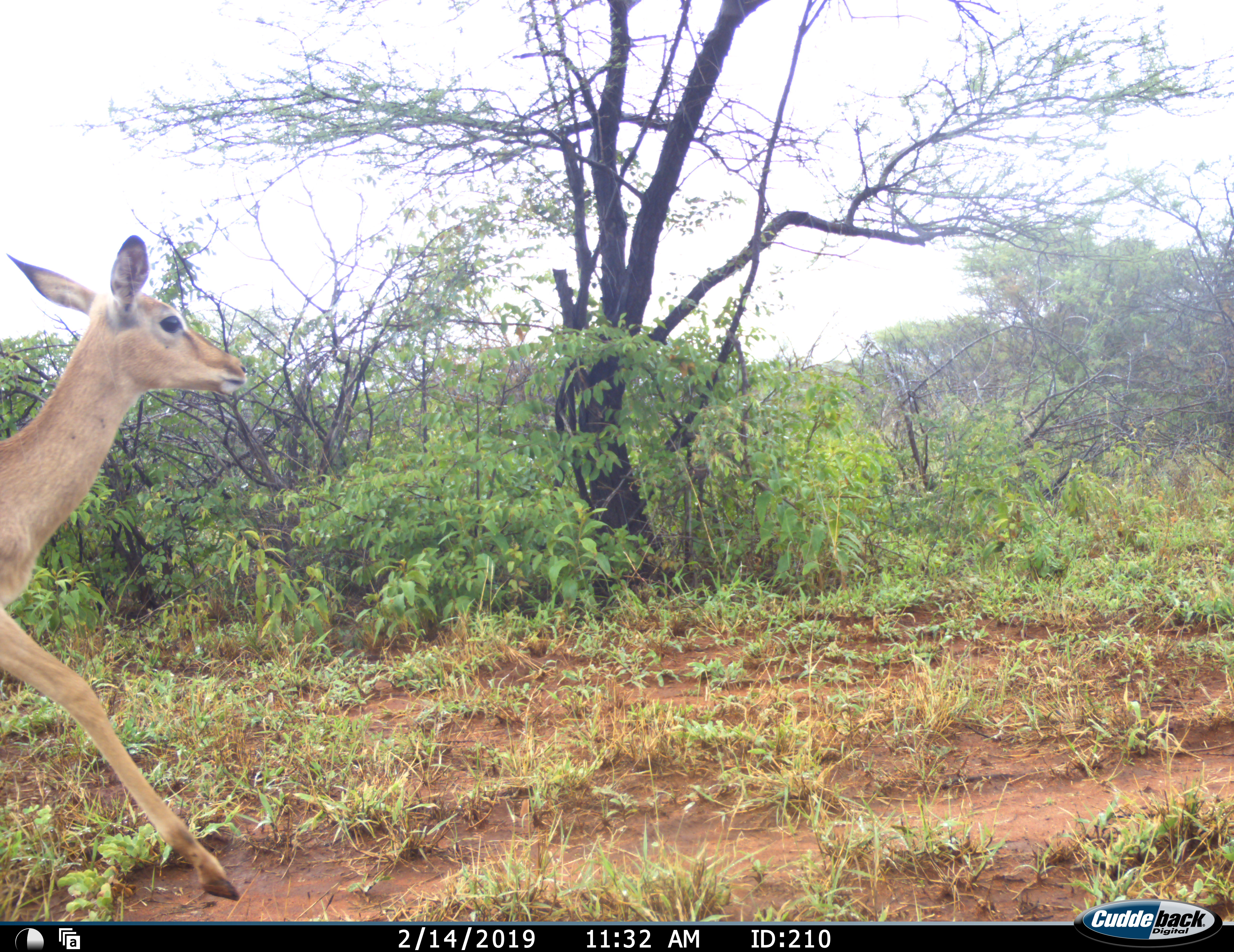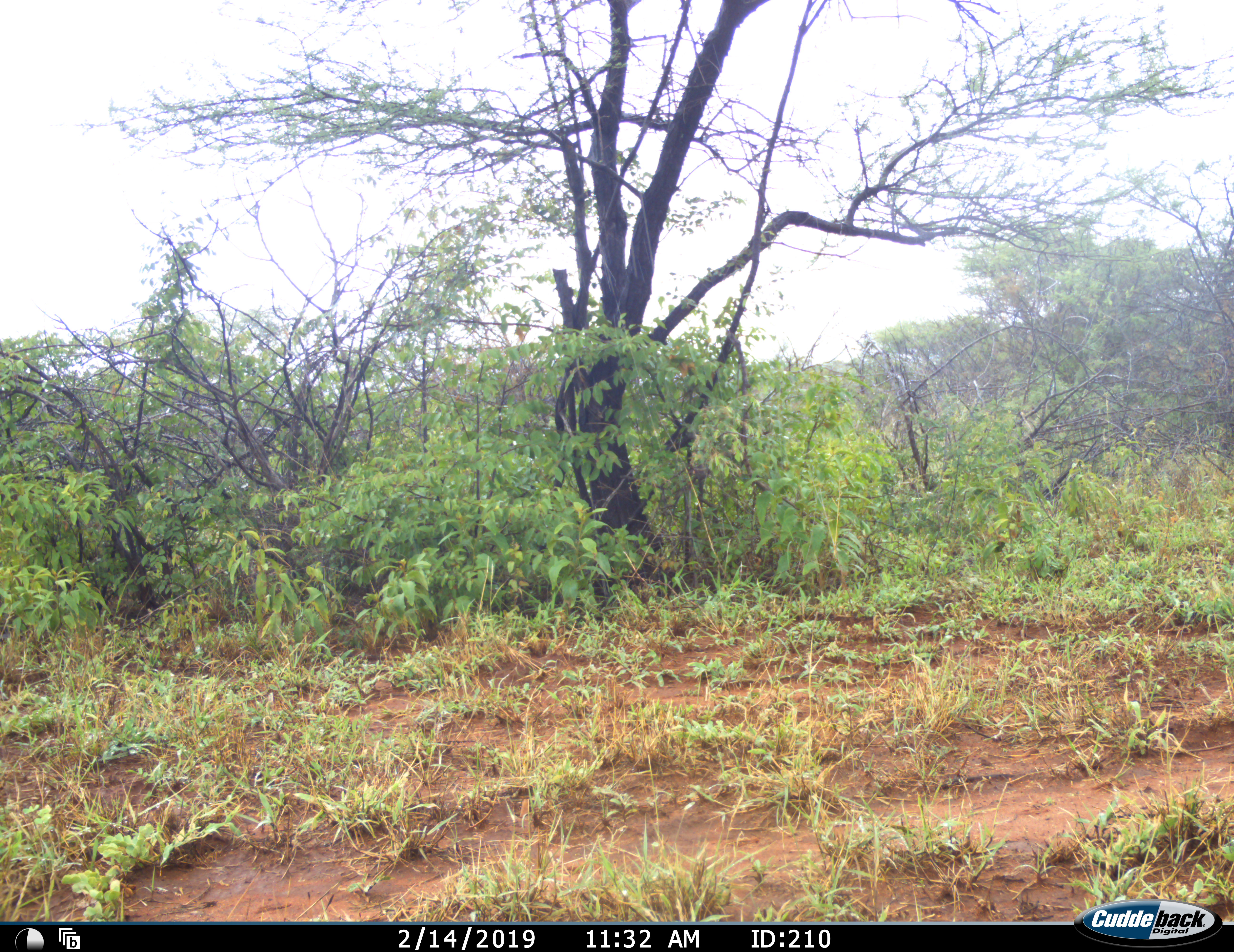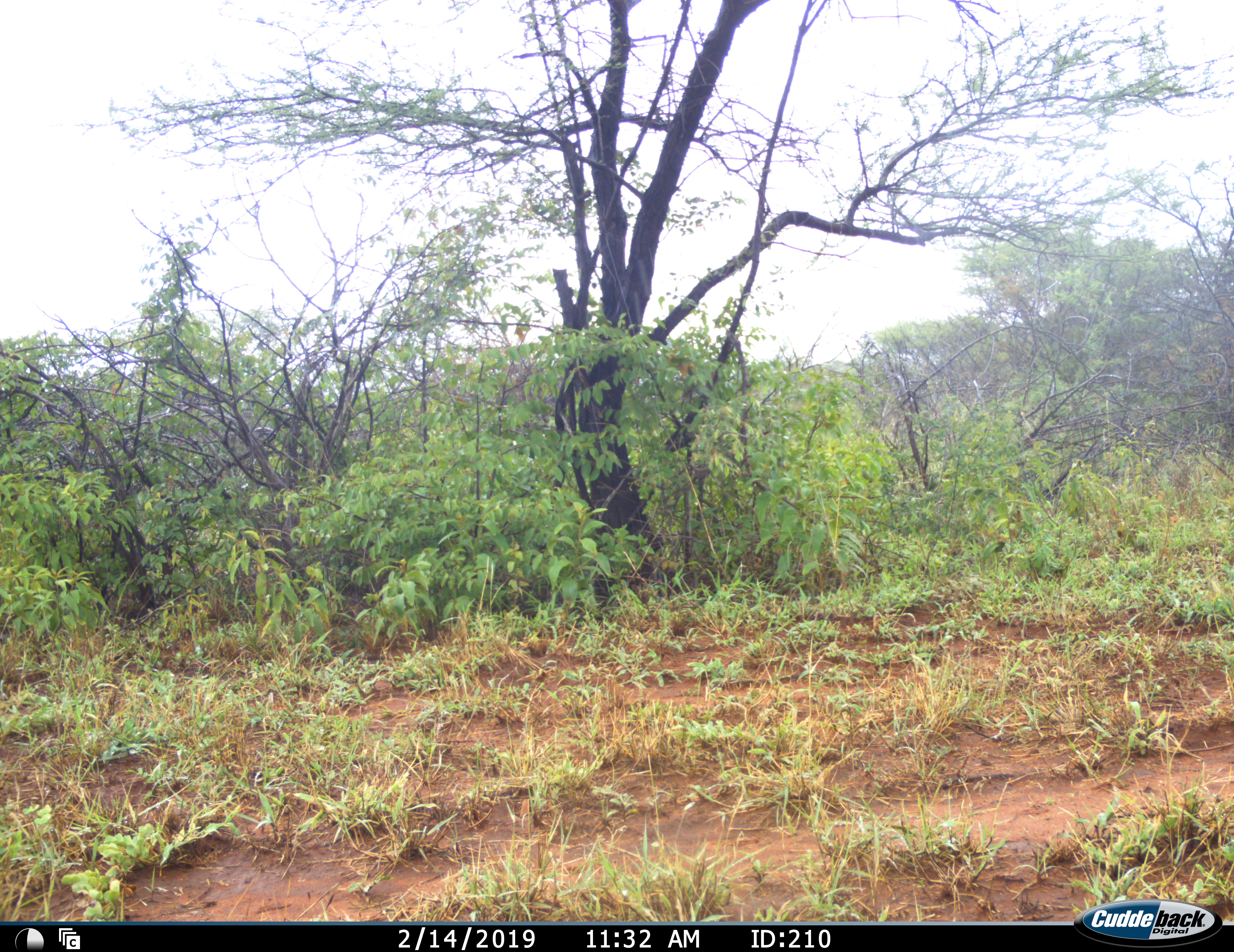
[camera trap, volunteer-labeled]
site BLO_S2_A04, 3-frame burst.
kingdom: Animalia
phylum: Chordata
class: Mammalia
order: Artiodactyla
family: Bovidae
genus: Aepyceros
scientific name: Aepyceros melampus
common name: impala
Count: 1.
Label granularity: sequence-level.